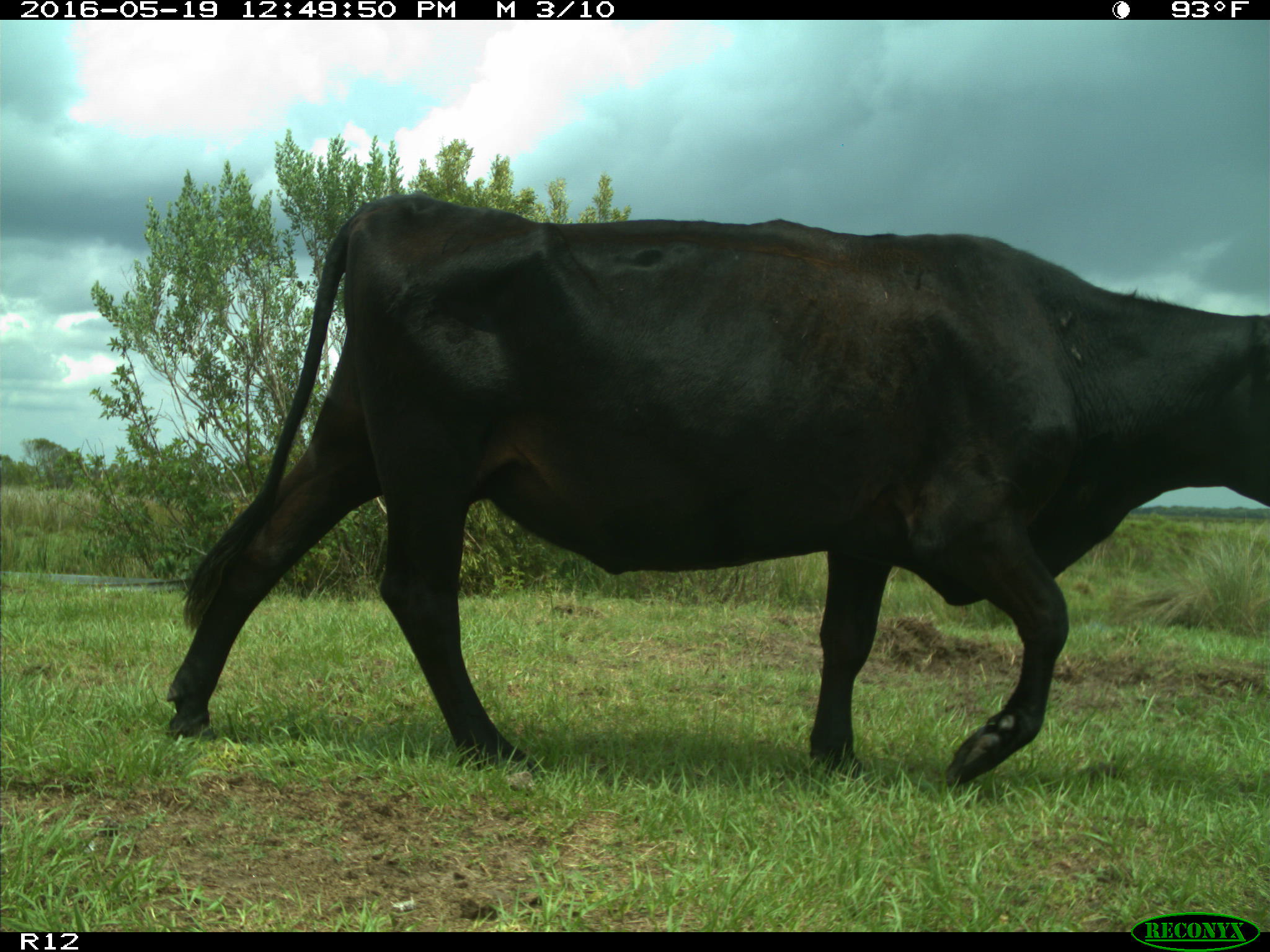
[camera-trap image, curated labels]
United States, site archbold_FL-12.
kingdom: Animalia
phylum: Chordata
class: Mammalia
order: Artiodactyla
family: Bovidae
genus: Bos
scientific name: Bos taurus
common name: domestic cow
Bos taurus (domestic cow).